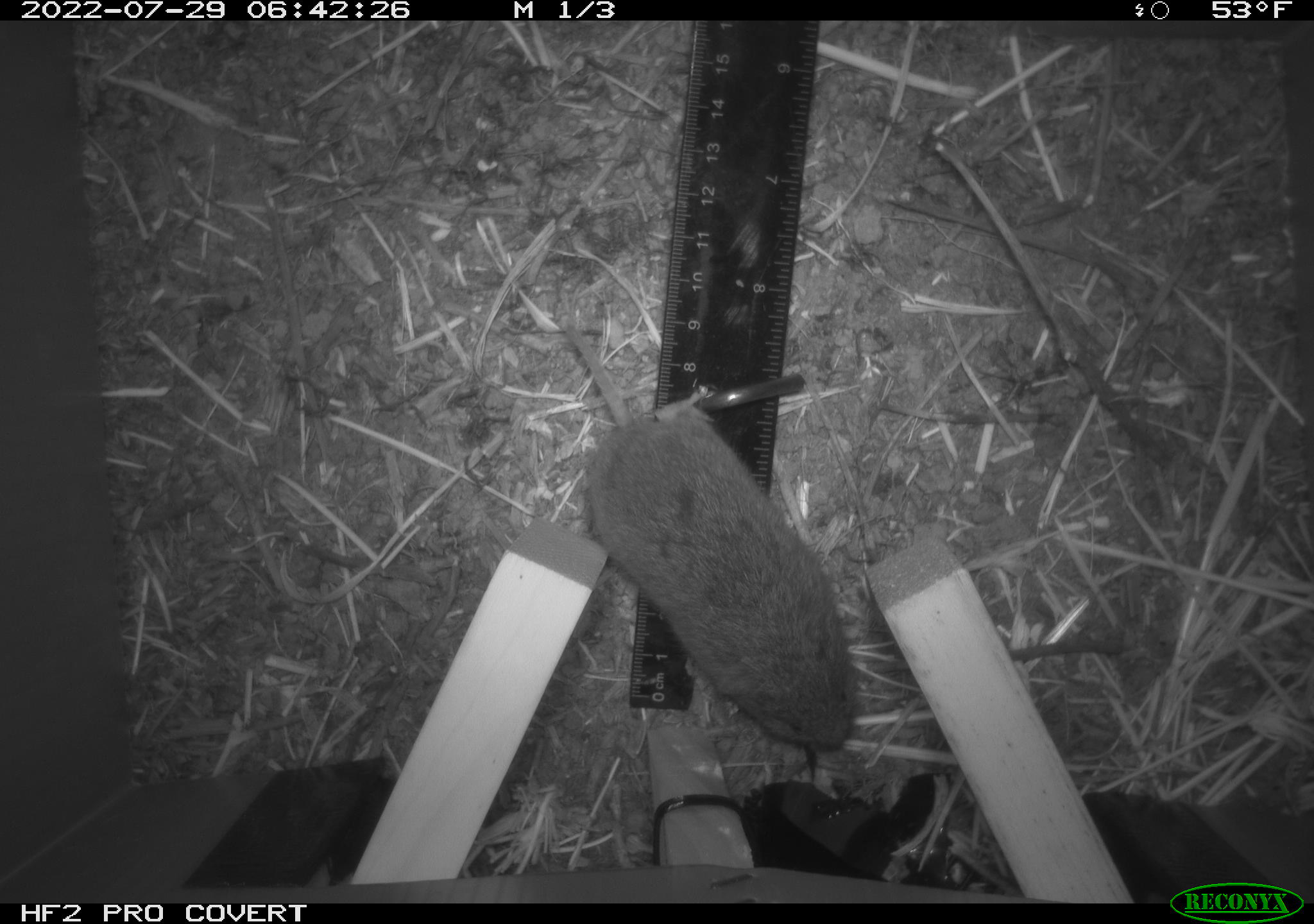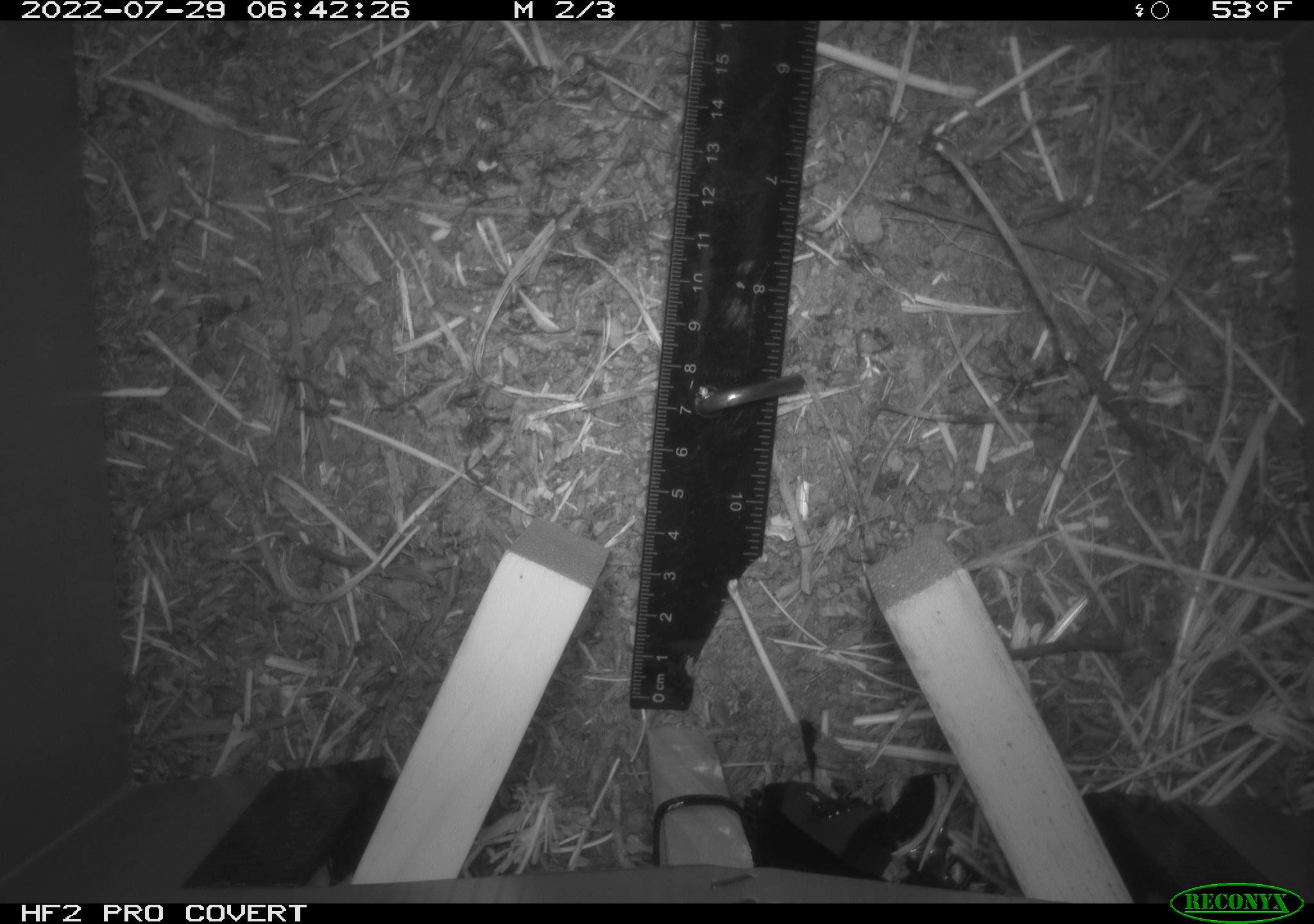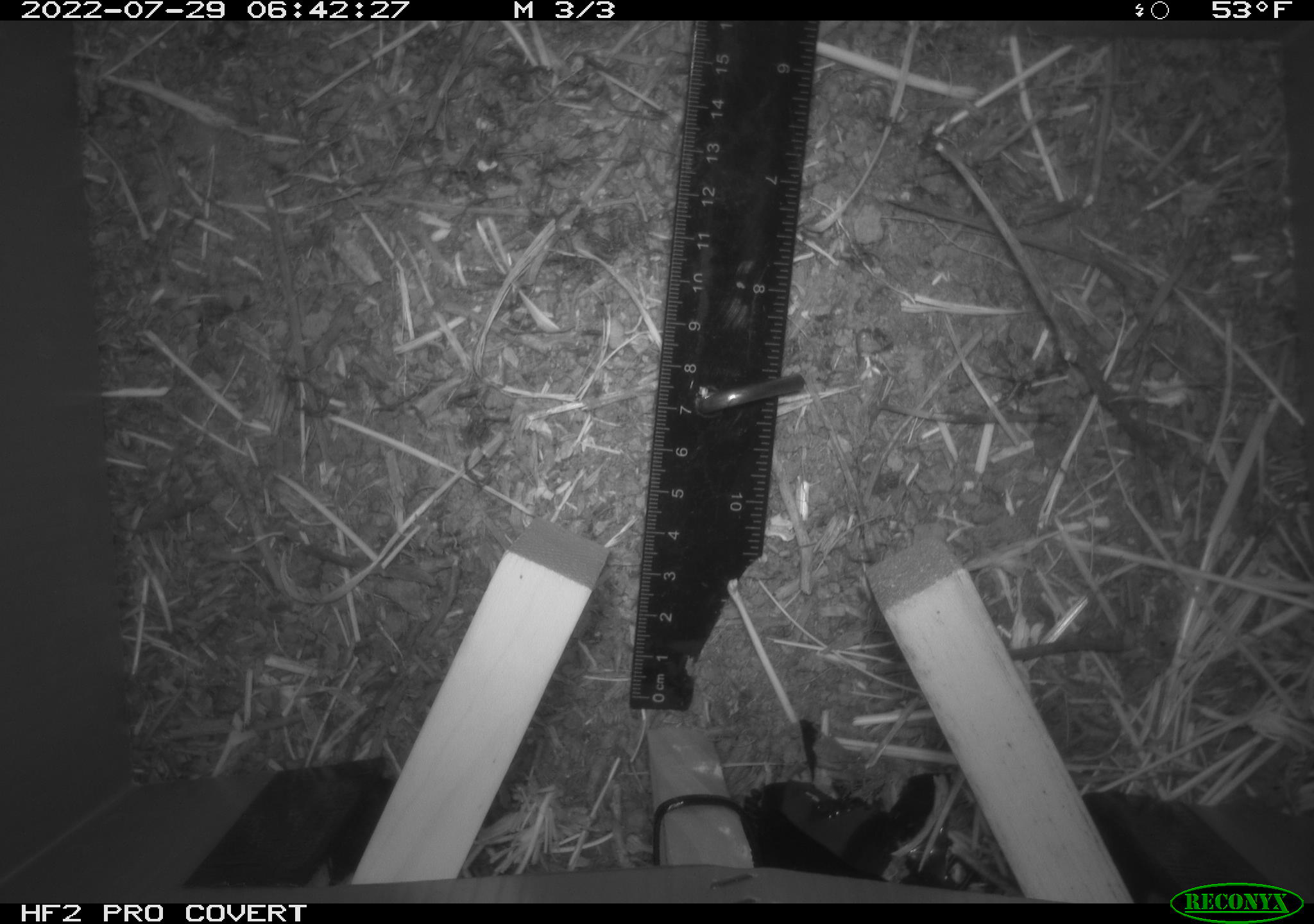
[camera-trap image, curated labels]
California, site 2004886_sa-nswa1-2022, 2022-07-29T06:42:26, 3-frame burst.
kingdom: Animalia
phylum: Chordata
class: Mammalia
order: Rodentia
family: Cricetidae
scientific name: Cricetidae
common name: hamsters, voles, lemmings, and allies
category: cricetidae family